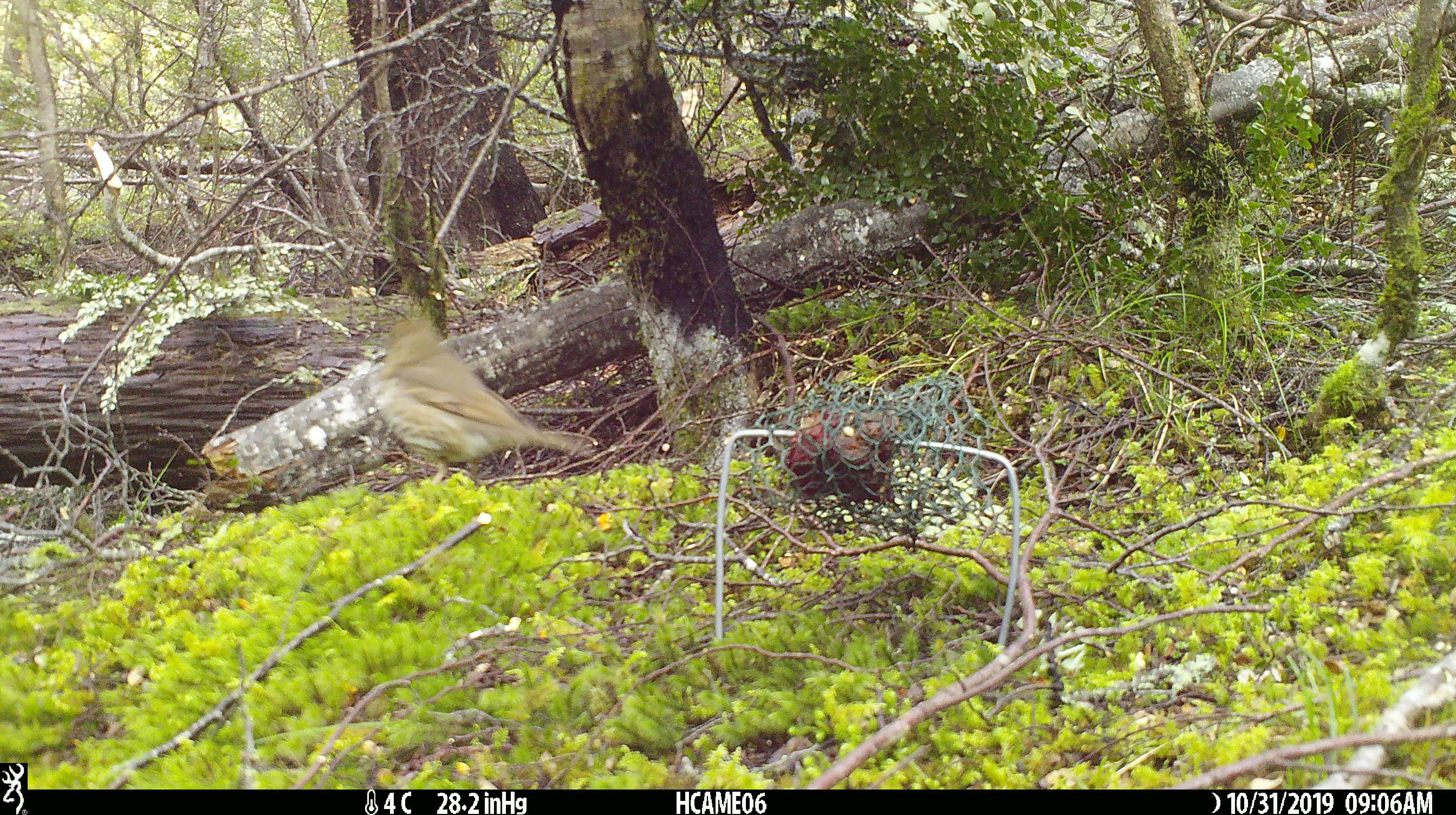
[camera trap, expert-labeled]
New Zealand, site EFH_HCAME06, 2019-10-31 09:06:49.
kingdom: Animalia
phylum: Chordata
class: Aves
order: Passeriformes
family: Turdidae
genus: Turdus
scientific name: Turdus philomelos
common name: song thrush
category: thrush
Thrush (song thrush) (Turdus philomelos).